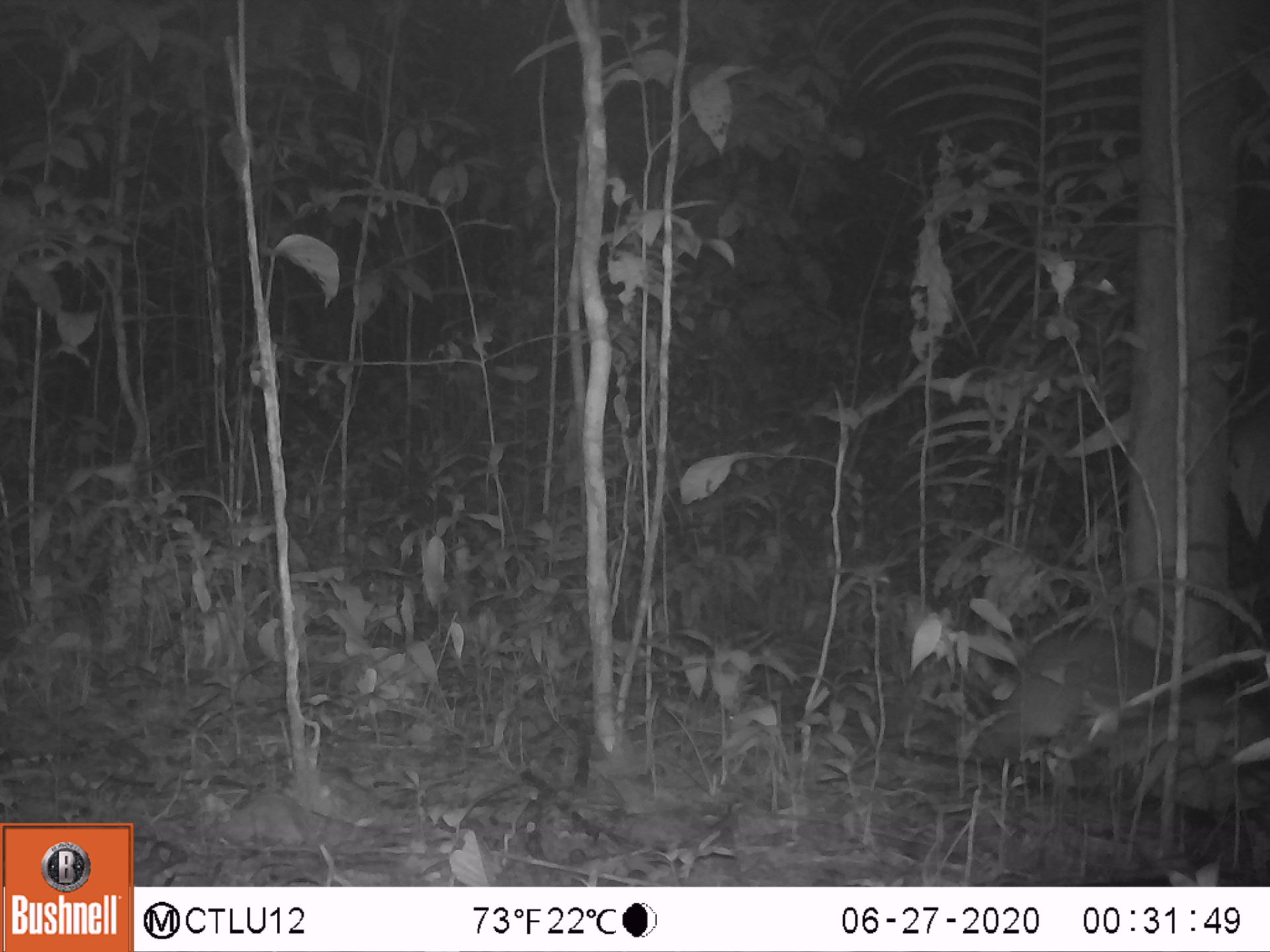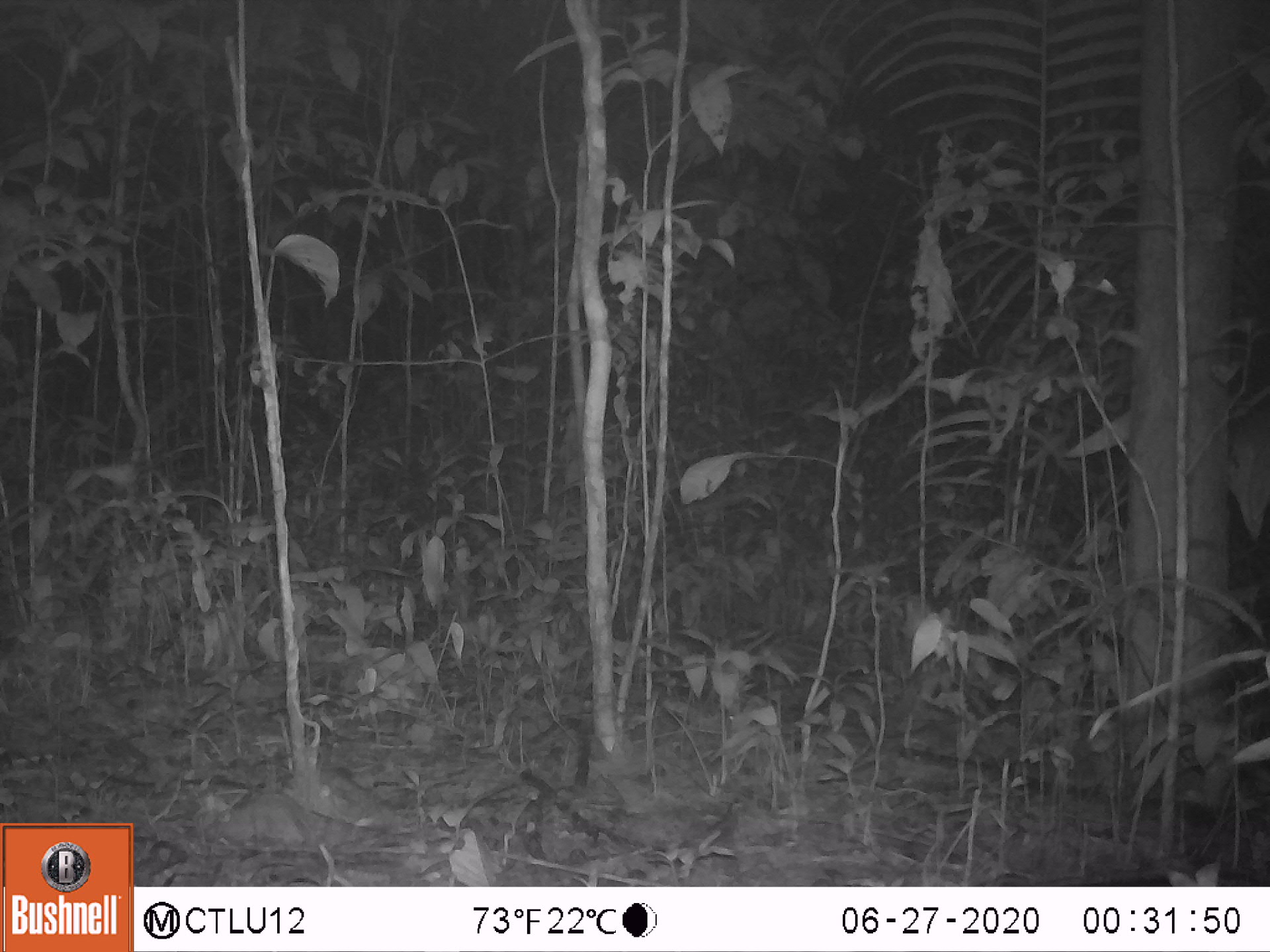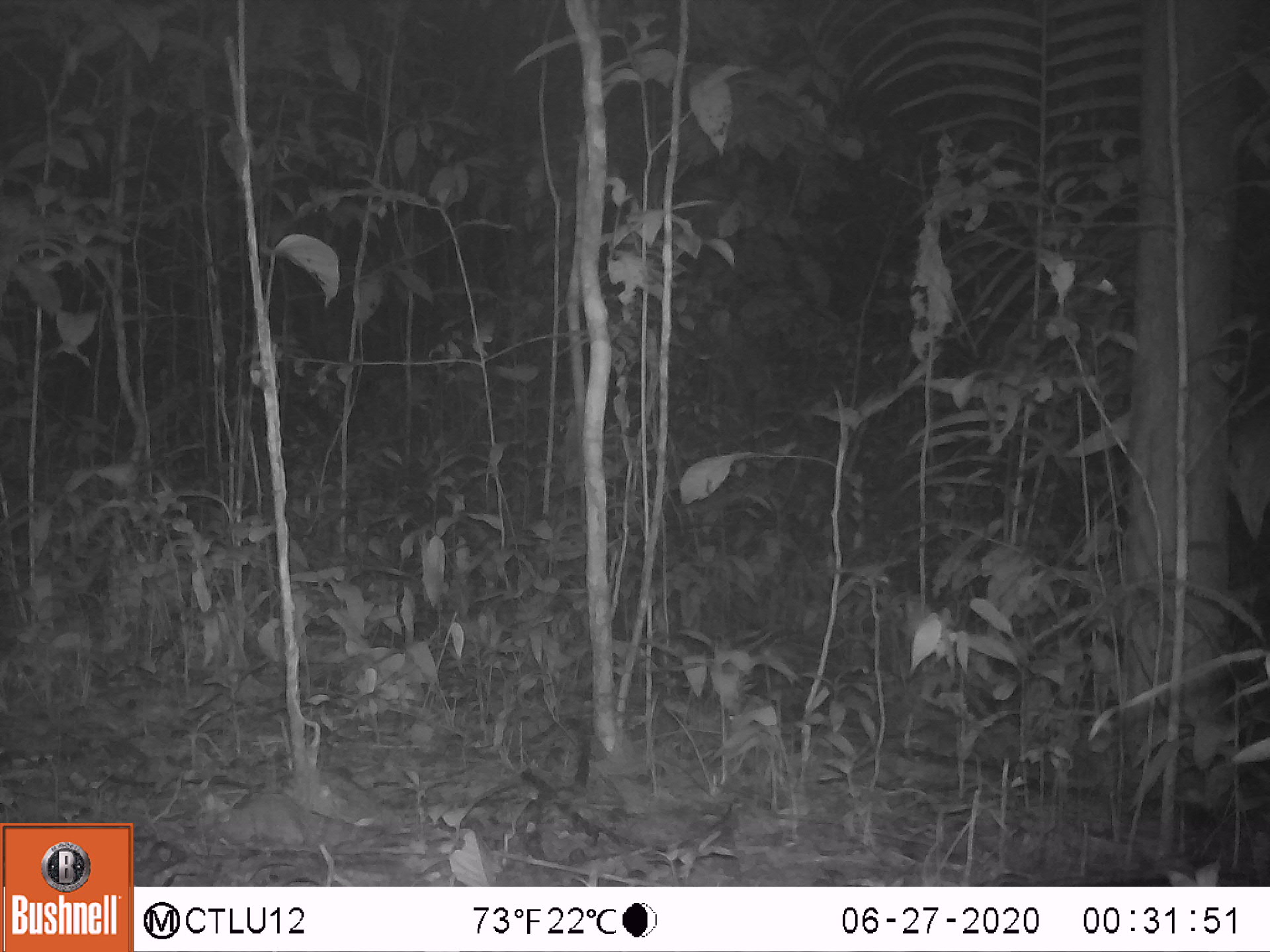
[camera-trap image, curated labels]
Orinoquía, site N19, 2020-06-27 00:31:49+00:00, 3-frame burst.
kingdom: Animalia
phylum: Chordata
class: Mammalia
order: Rodentia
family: Cuniculidae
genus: Cuniculus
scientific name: Cuniculus paca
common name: spotted paca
Spotted paca (Cuniculus paca).